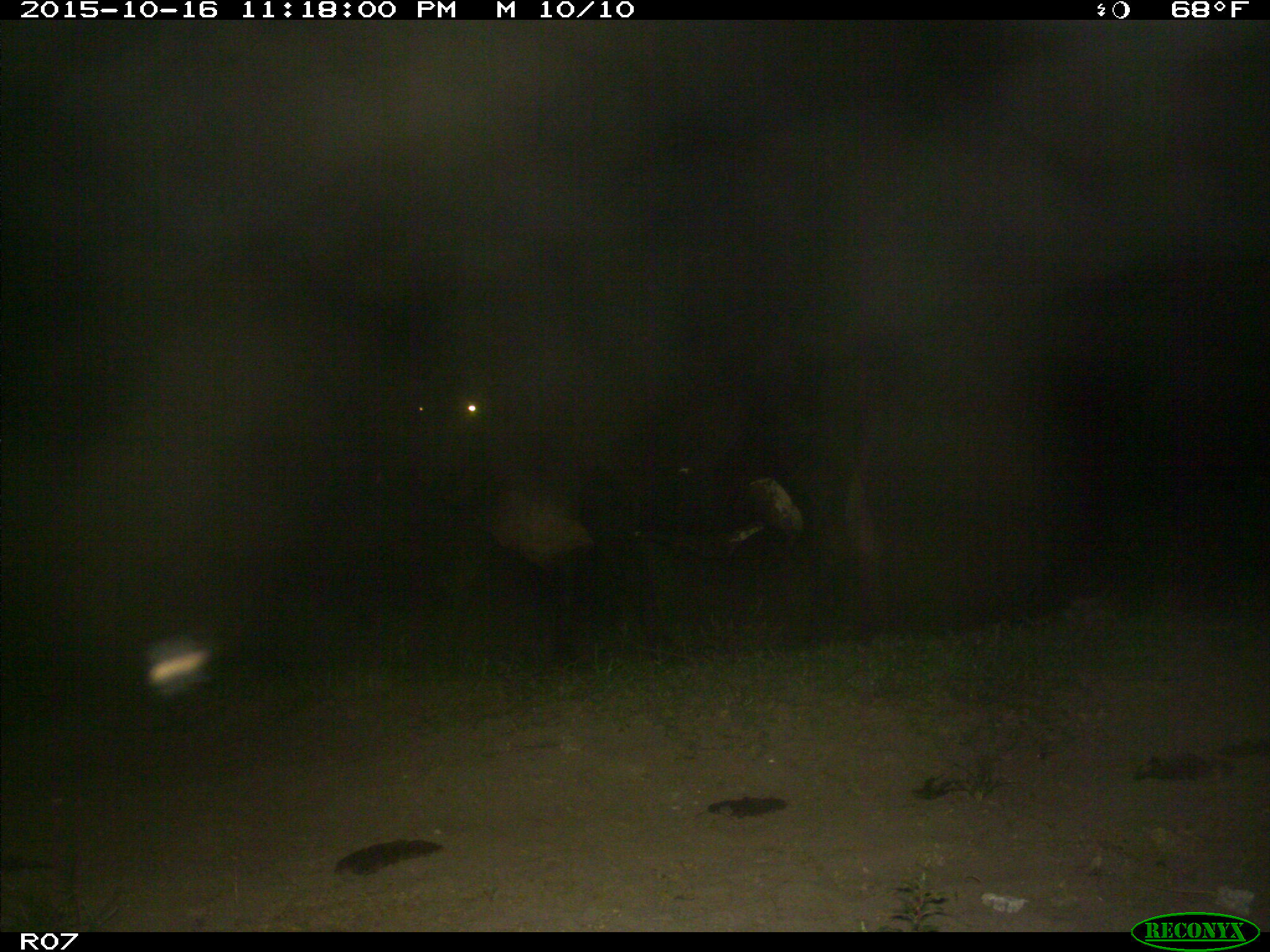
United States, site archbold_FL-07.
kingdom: Animalia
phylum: Chordata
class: Mammalia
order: Artiodactyla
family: Bovidae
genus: Bos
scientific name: Bos taurus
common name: domestic cow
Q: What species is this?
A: Bos taurus (domestic cow).